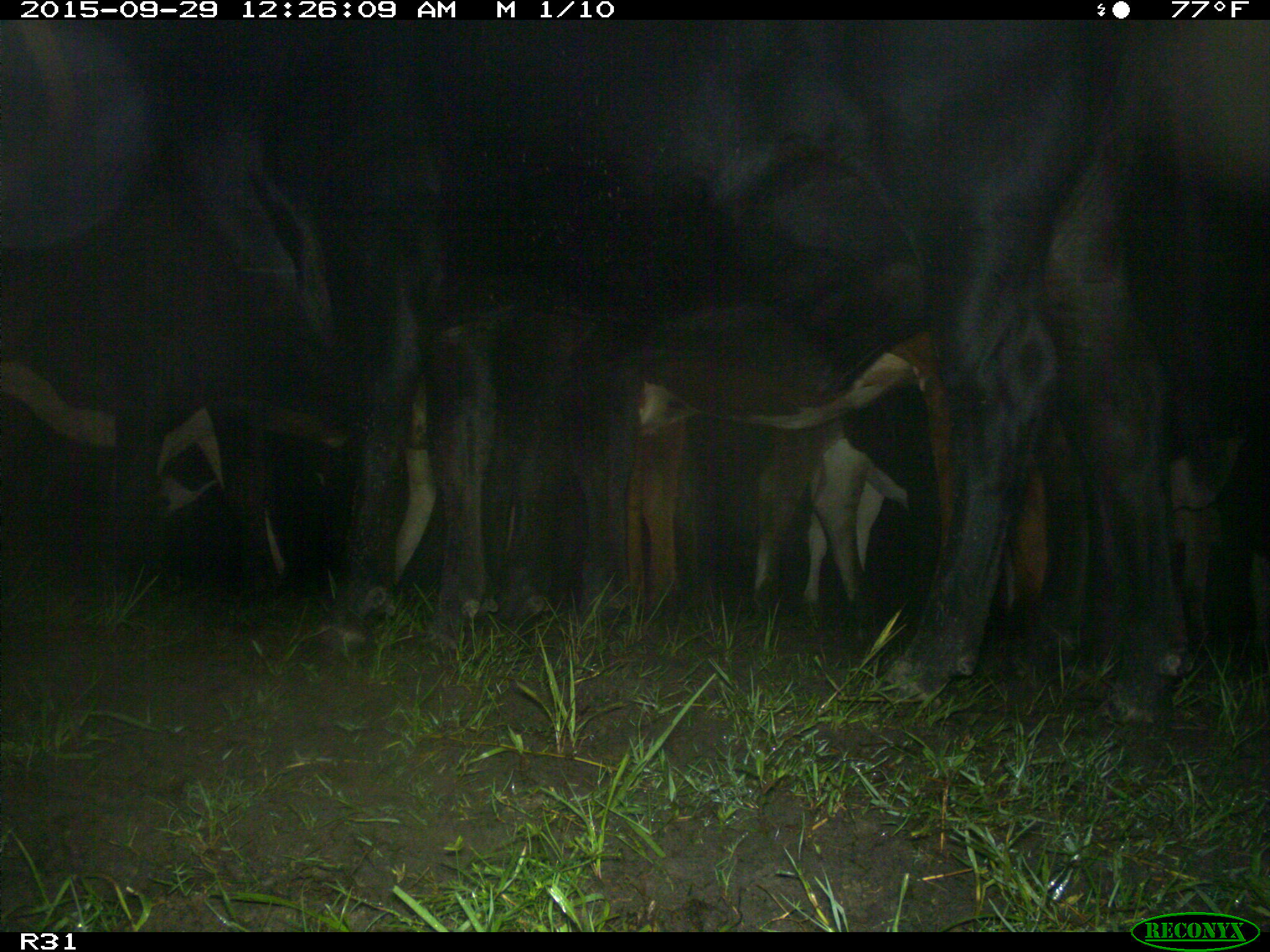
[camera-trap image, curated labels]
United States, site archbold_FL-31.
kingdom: Animalia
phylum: Chordata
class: Mammalia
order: Artiodactyla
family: Bovidae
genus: Bos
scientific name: Bos taurus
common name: domestic cow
Bos taurus (domestic cow).